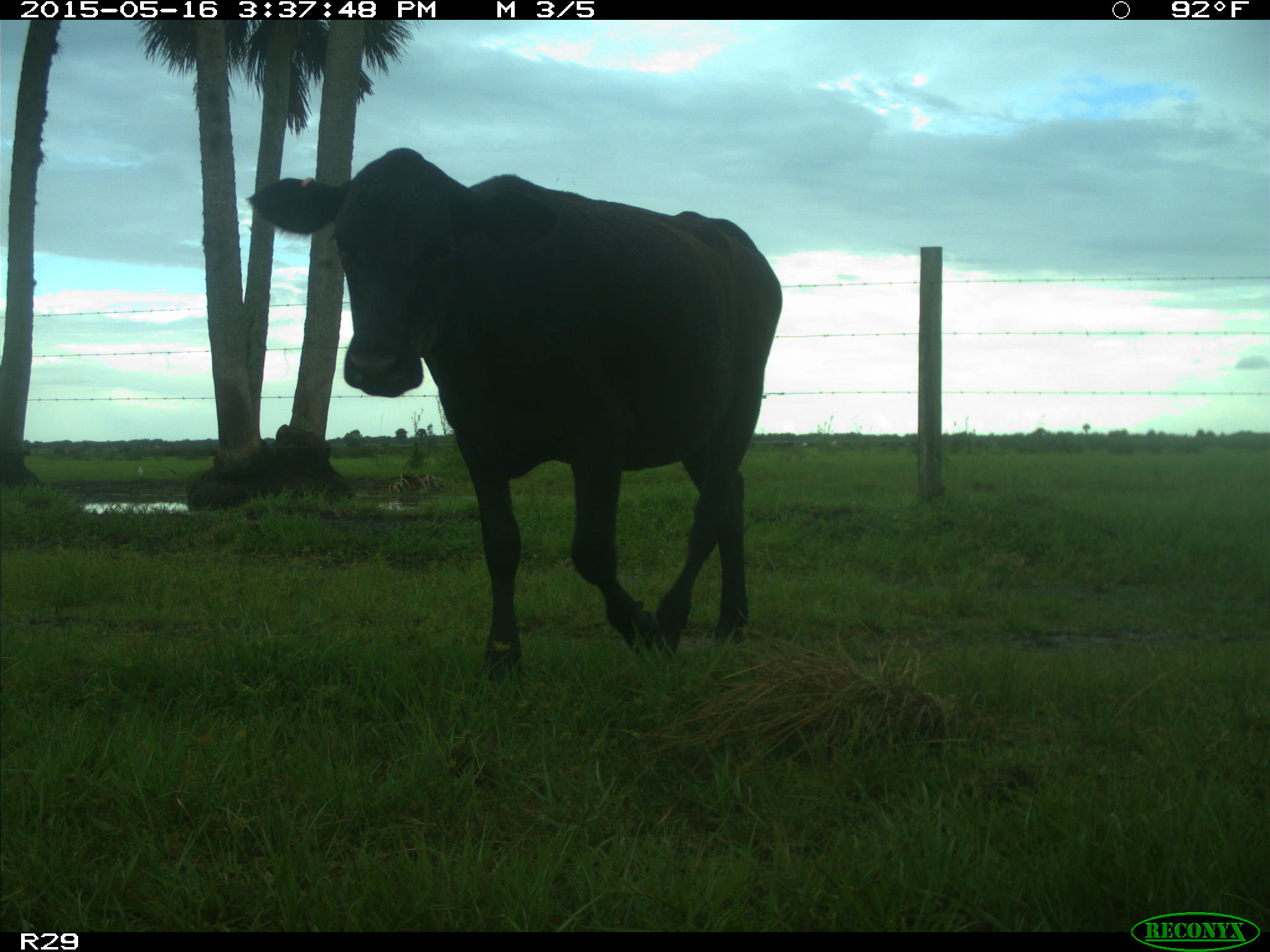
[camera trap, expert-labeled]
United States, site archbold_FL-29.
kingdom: Animalia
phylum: Chordata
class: Mammalia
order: Artiodactyla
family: Bovidae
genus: Bos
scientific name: Bos taurus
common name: domestic cow